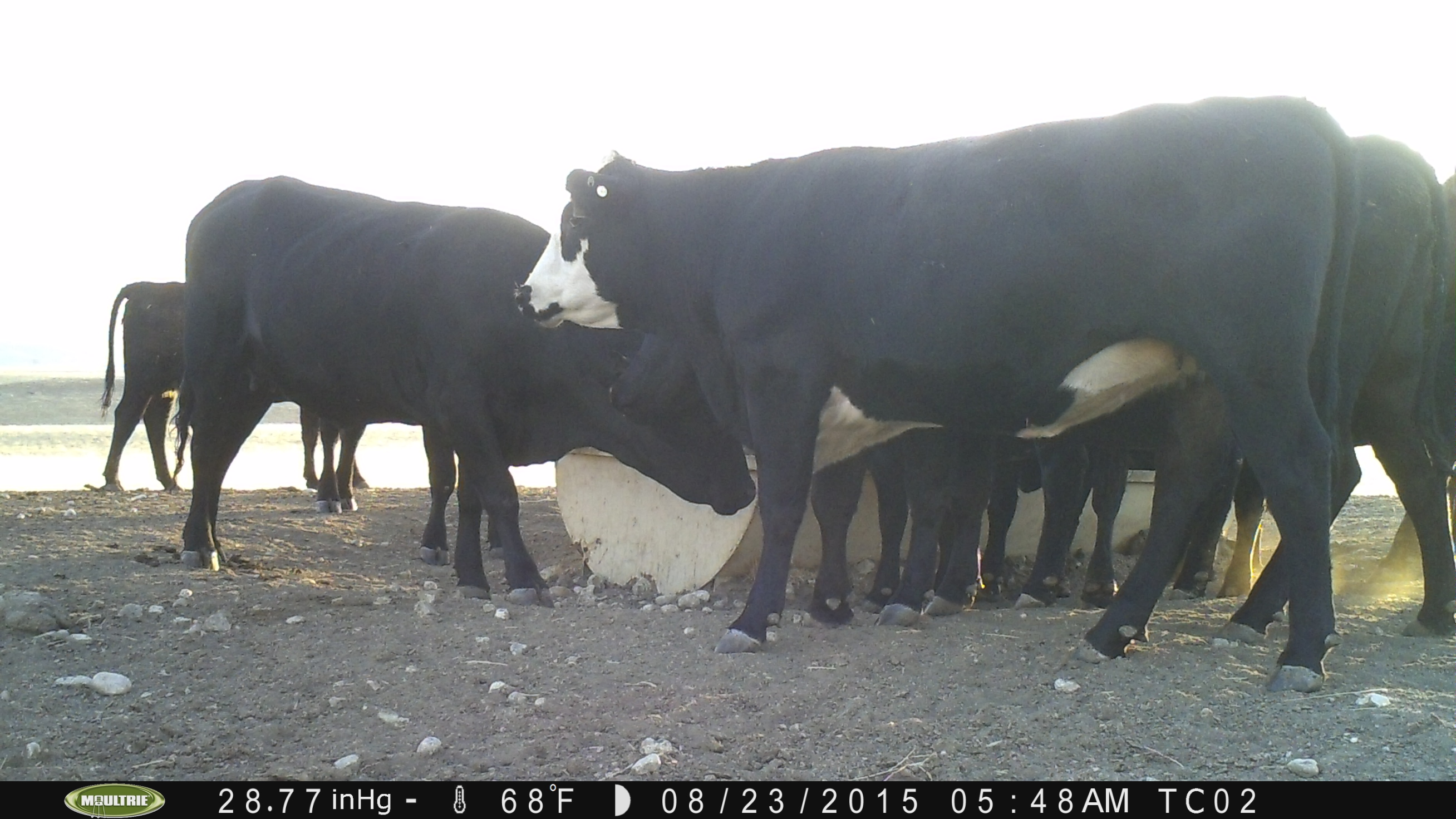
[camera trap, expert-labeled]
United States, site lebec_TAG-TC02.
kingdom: Animalia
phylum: Chordata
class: Mammalia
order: Artiodactyla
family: Bovidae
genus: Bos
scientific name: Bos taurus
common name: domestic cow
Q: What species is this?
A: Bos taurus (domestic cow).